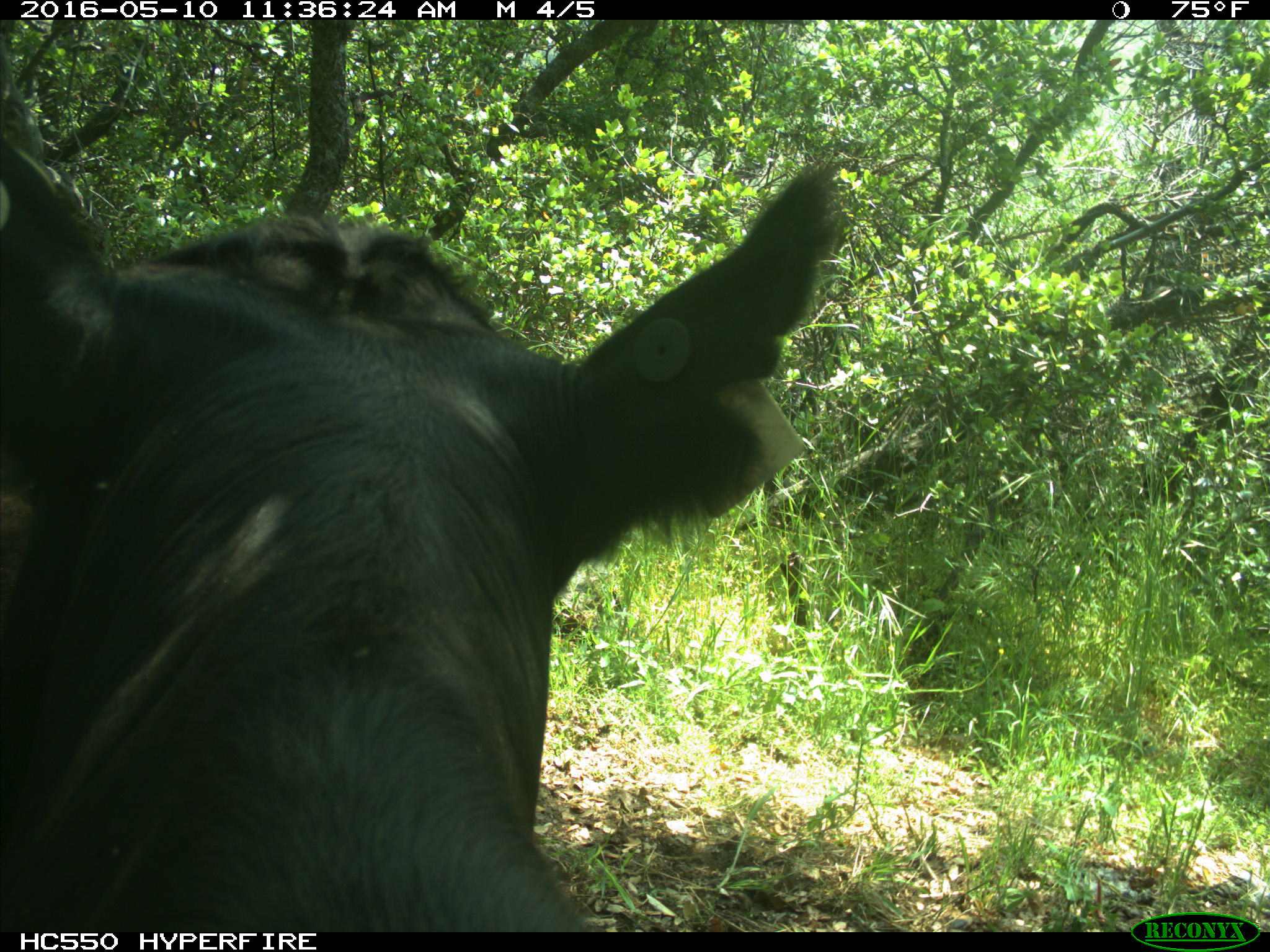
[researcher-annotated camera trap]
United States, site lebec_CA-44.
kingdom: Animalia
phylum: Chordata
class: Mammalia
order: Artiodactyla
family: Bovidae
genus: Bos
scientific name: Bos taurus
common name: domestic cow